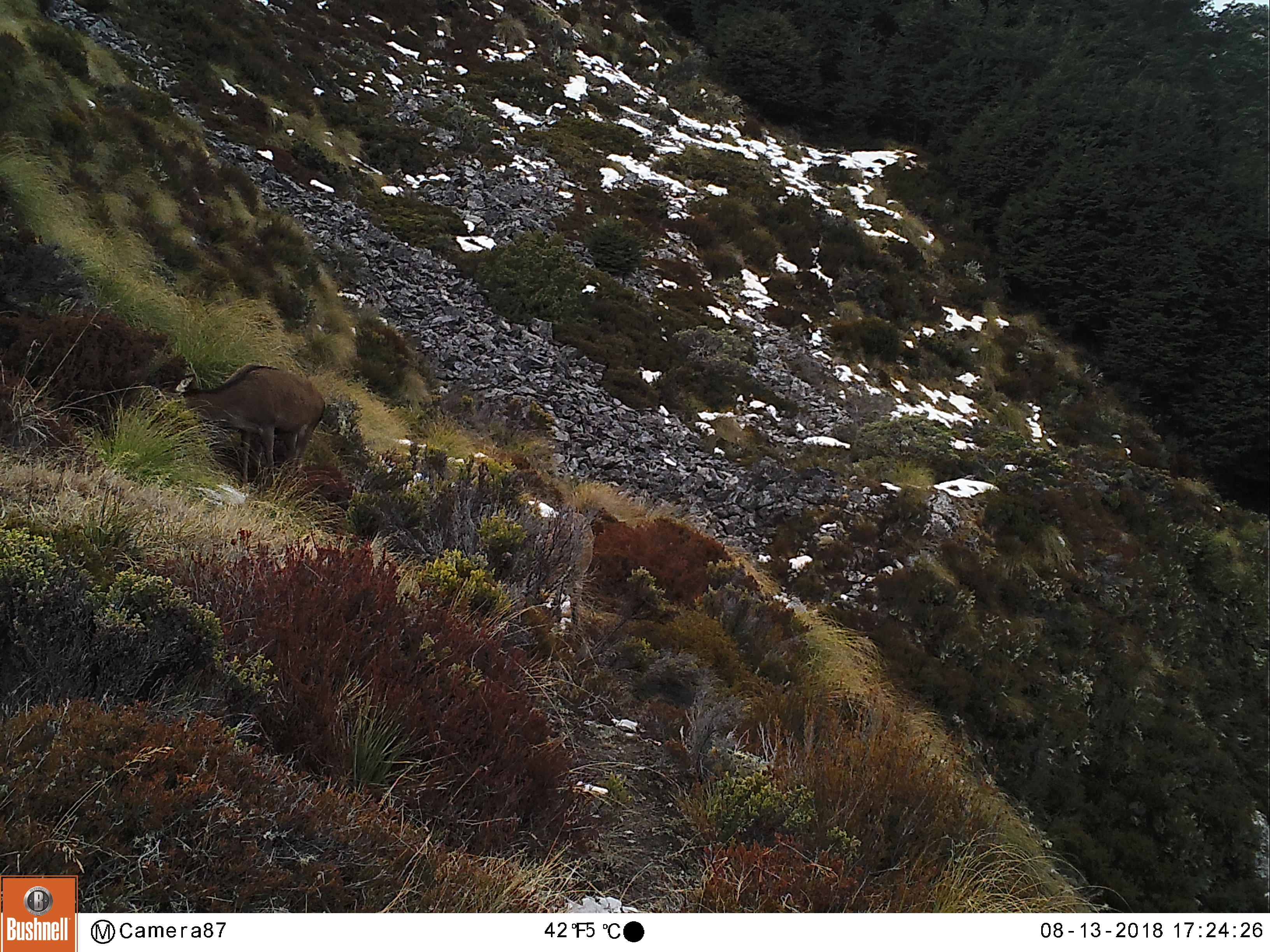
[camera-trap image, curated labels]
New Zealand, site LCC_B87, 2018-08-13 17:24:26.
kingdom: Animalia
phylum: Chordata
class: Mammalia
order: Artiodactyla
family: Cervidae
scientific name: Cervidae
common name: deer